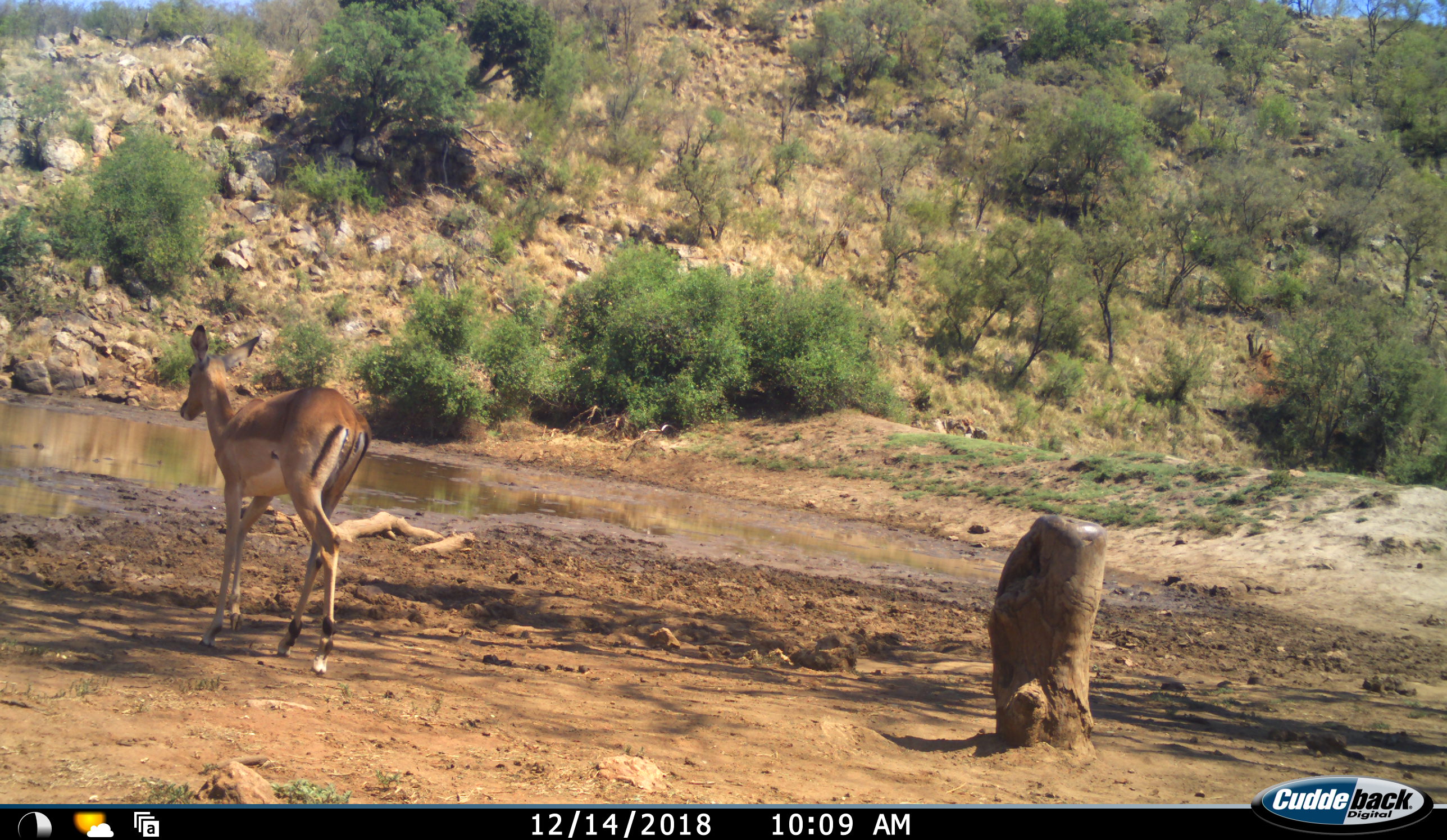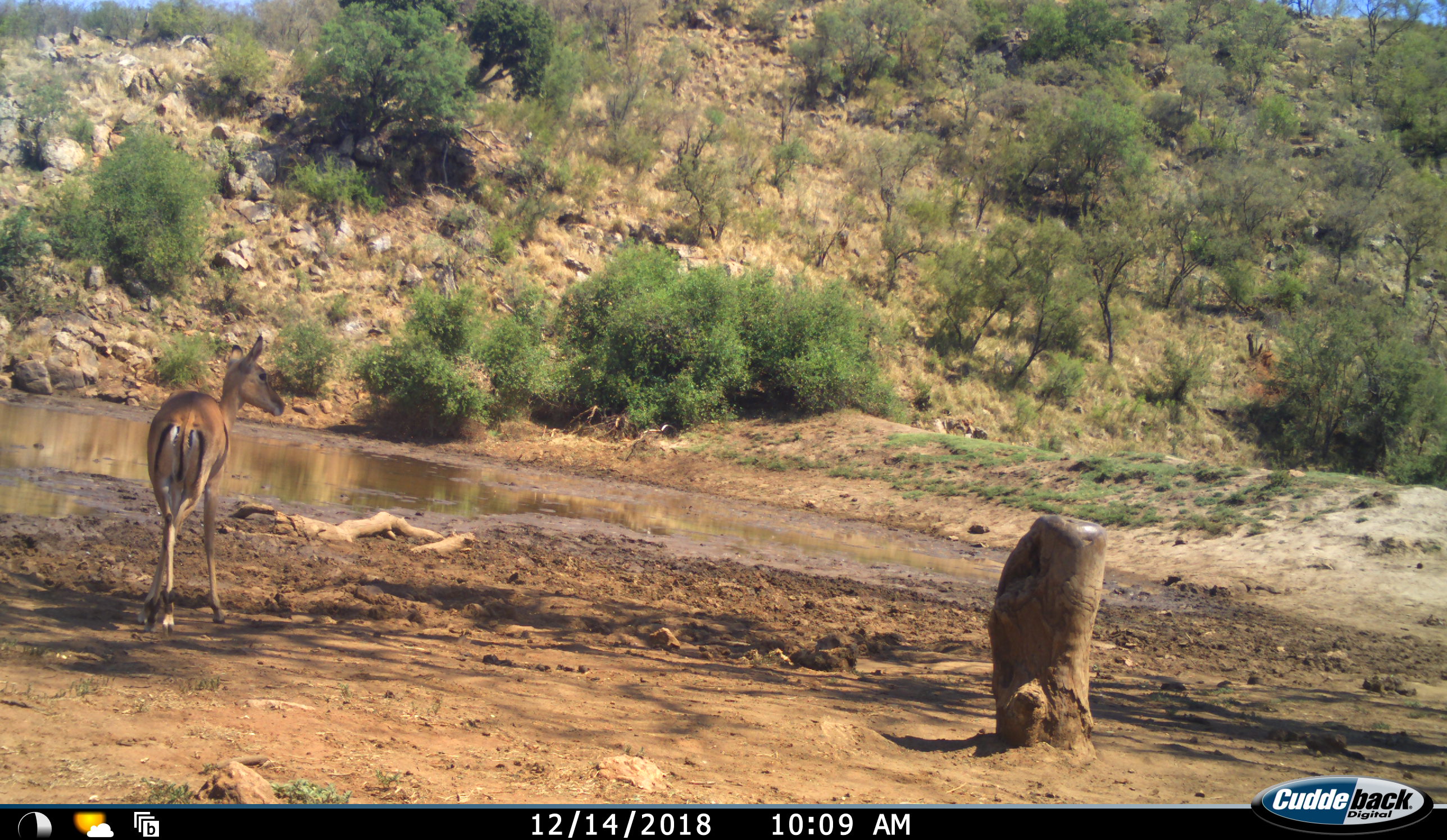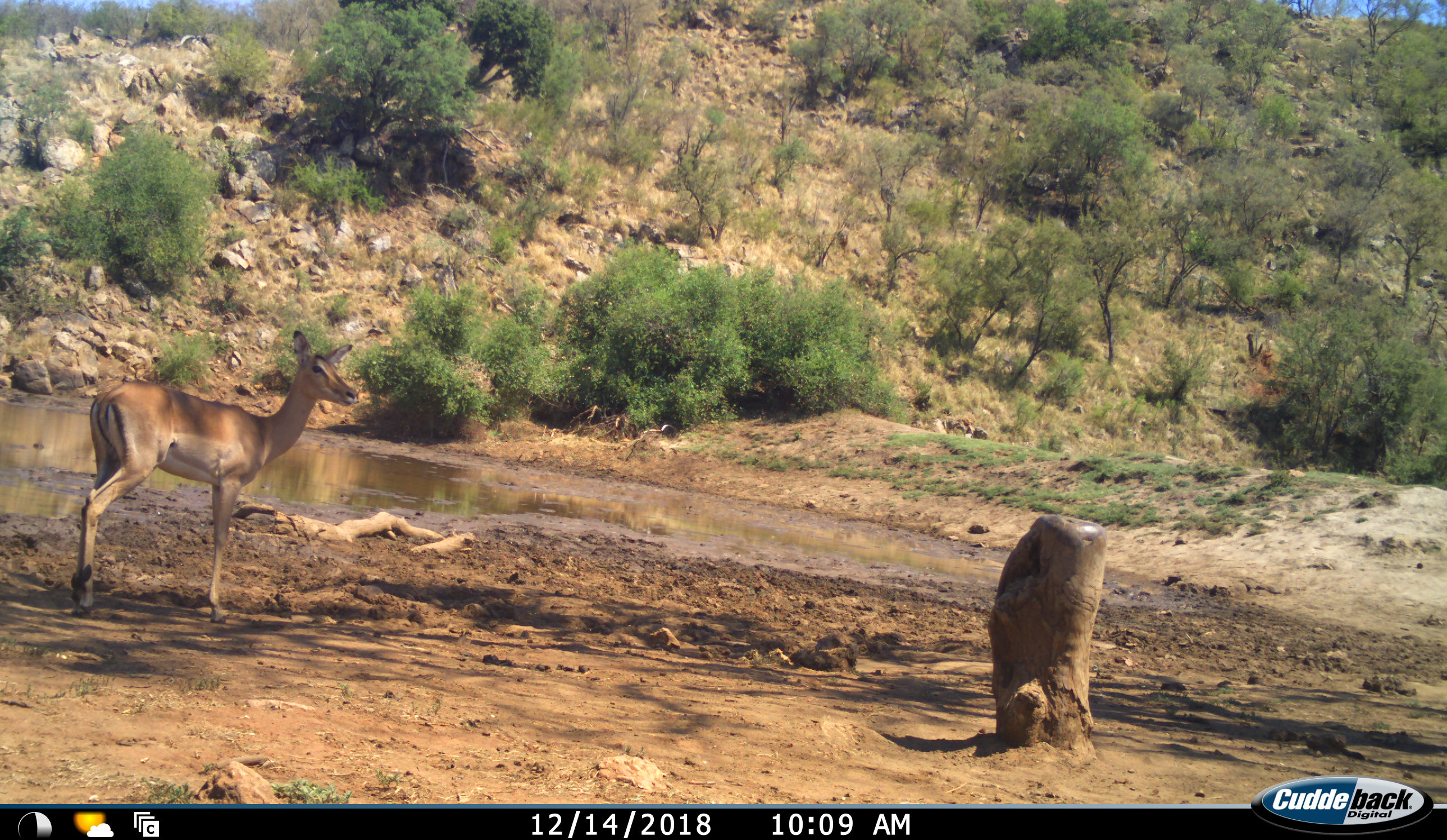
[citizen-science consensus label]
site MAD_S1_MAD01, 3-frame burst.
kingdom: Animalia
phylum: Chordata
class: Mammalia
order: Artiodactyla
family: Bovidae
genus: Aepyceros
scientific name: Aepyceros melampus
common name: impala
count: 1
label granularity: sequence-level